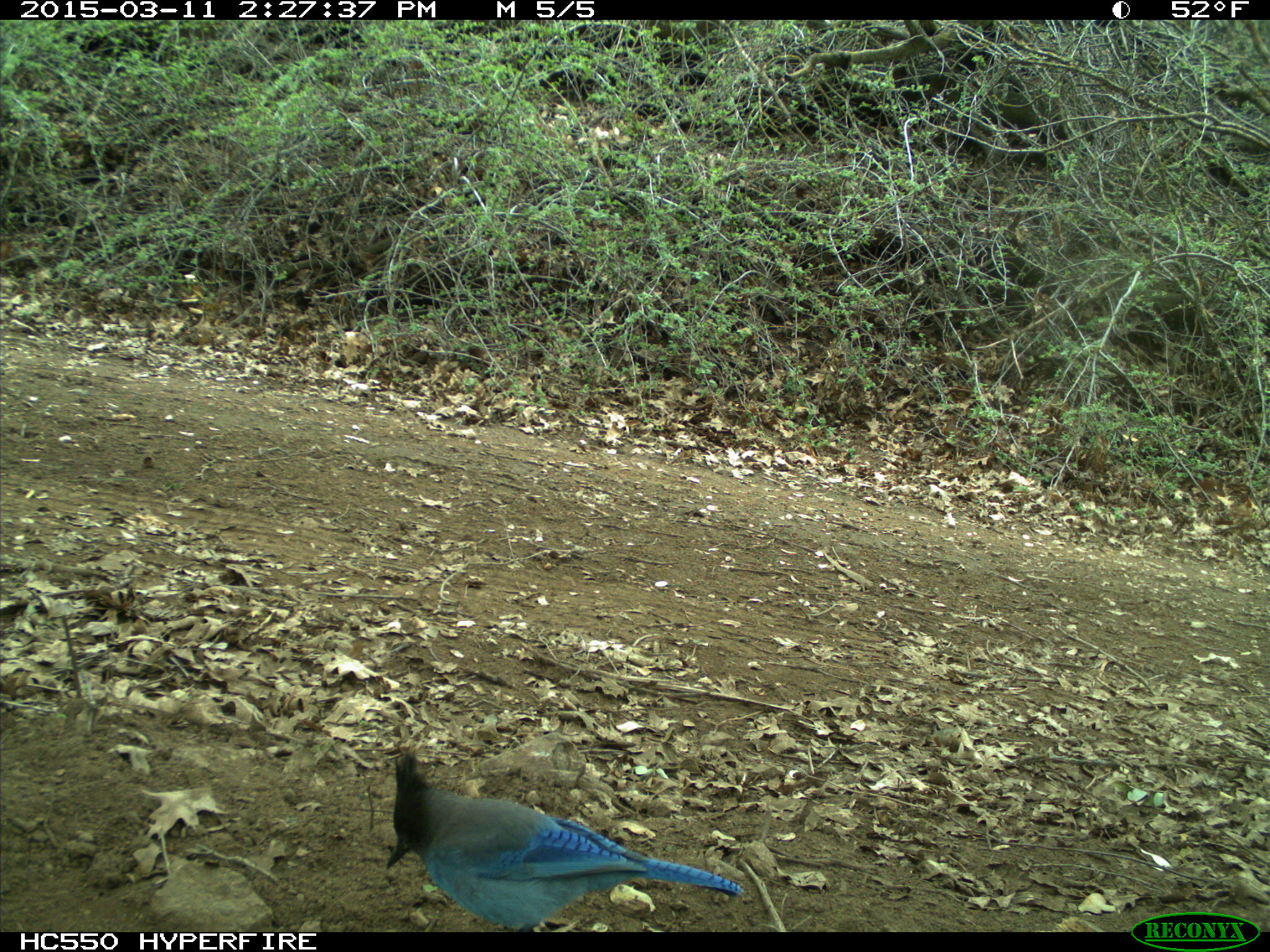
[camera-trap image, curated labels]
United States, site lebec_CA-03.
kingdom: Animalia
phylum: Chordata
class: Aves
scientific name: Aves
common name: birds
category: unidentified bird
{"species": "unidentified bird (birds) (Aves)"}